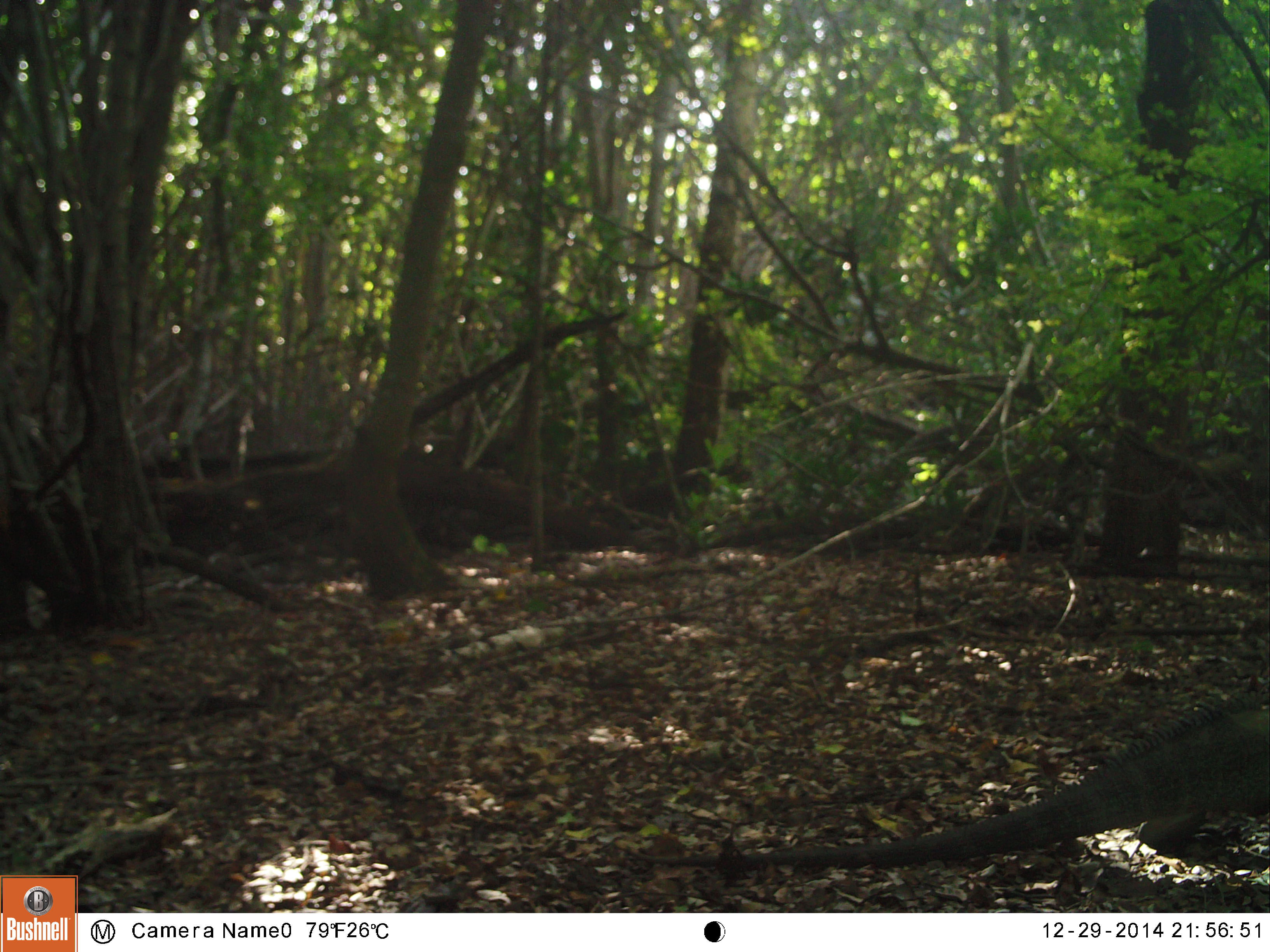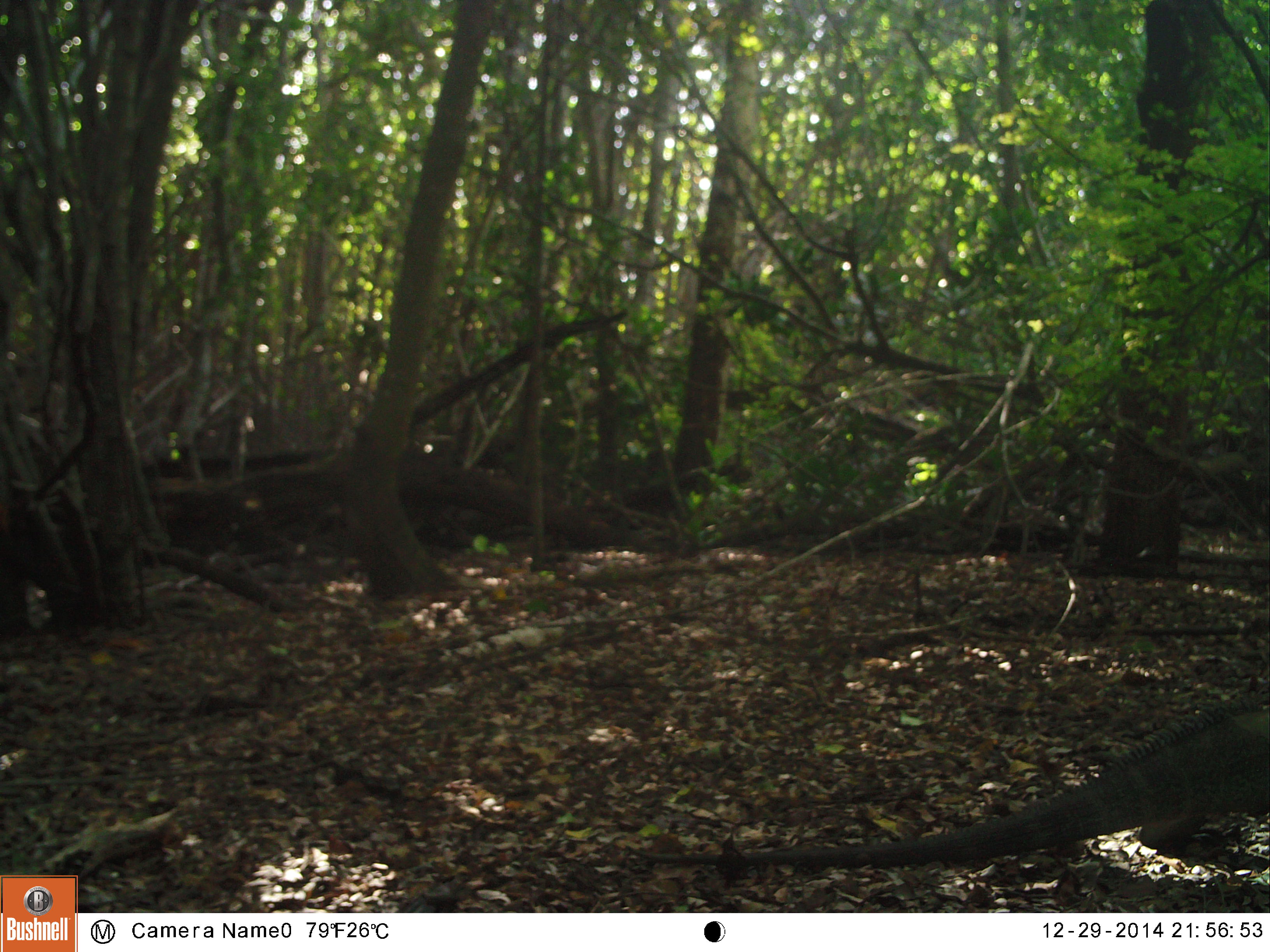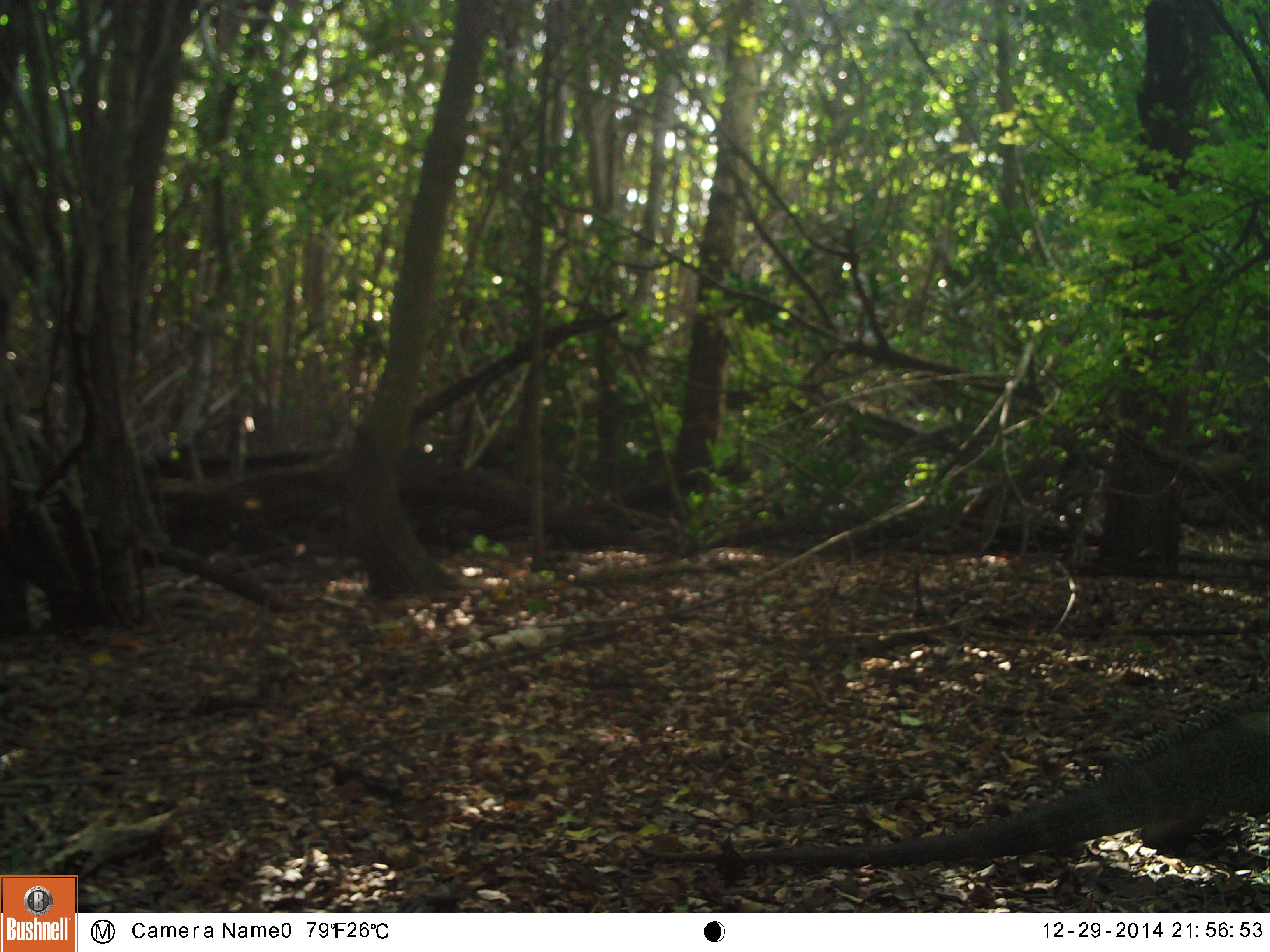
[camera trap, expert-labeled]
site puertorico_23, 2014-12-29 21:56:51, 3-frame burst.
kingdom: Animalia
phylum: Chordata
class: Reptilia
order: Squamata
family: Iguanidae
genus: Iguana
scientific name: Iguana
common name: typical iguanas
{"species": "Iguana (typical iguanas)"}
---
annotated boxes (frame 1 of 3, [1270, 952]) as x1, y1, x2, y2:
iguana: 744, 691, 1264, 875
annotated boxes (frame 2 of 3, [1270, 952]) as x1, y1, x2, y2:
iguana: 706, 693, 1265, 875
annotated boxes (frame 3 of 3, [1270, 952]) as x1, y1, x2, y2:
iguana: 731, 690, 1256, 878